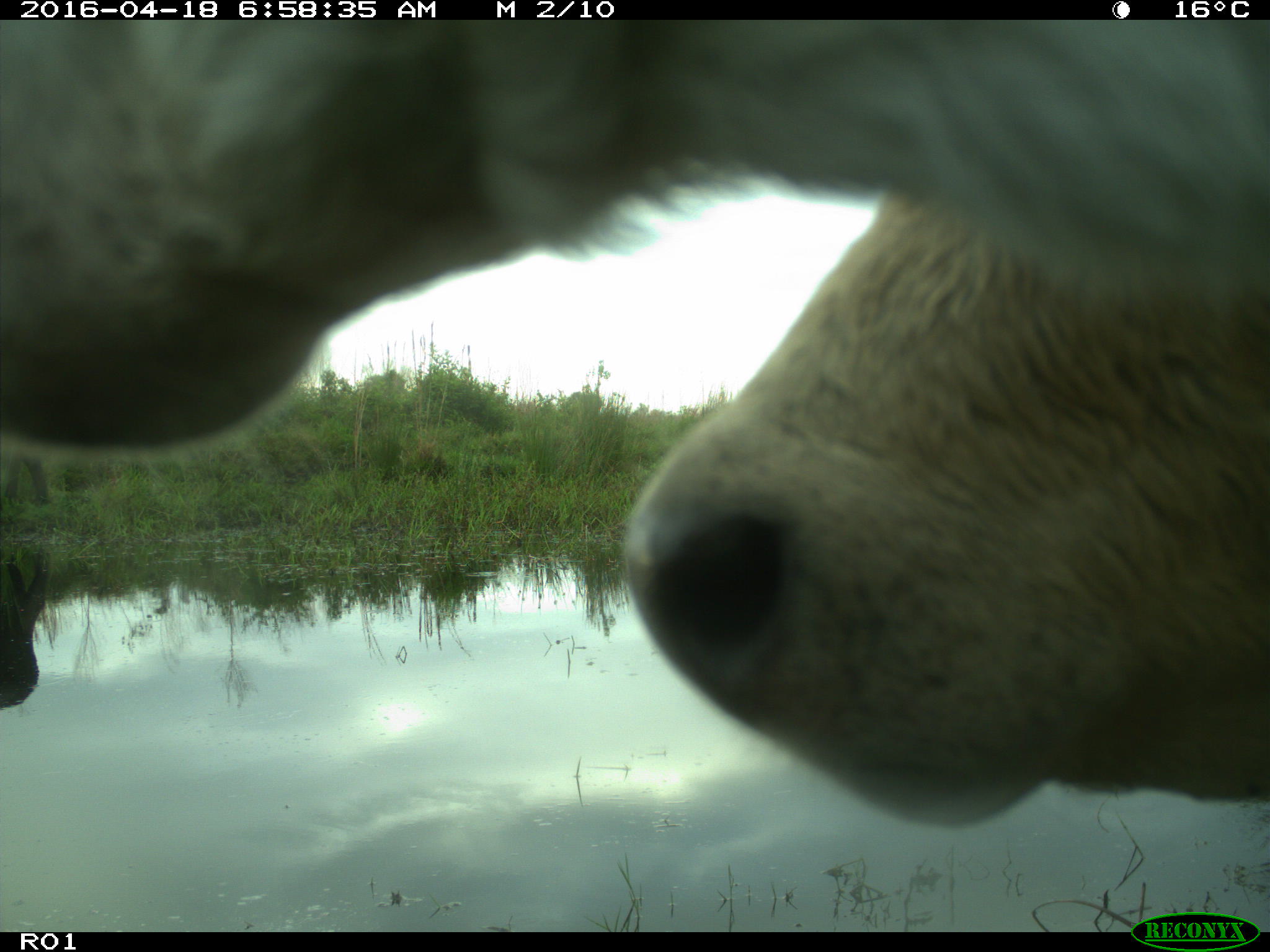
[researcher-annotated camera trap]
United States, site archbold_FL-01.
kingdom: Animalia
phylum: Chordata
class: Mammalia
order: Artiodactyla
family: Bovidae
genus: Bos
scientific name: Bos taurus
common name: domestic cow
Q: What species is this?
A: Bos taurus (domestic cow).